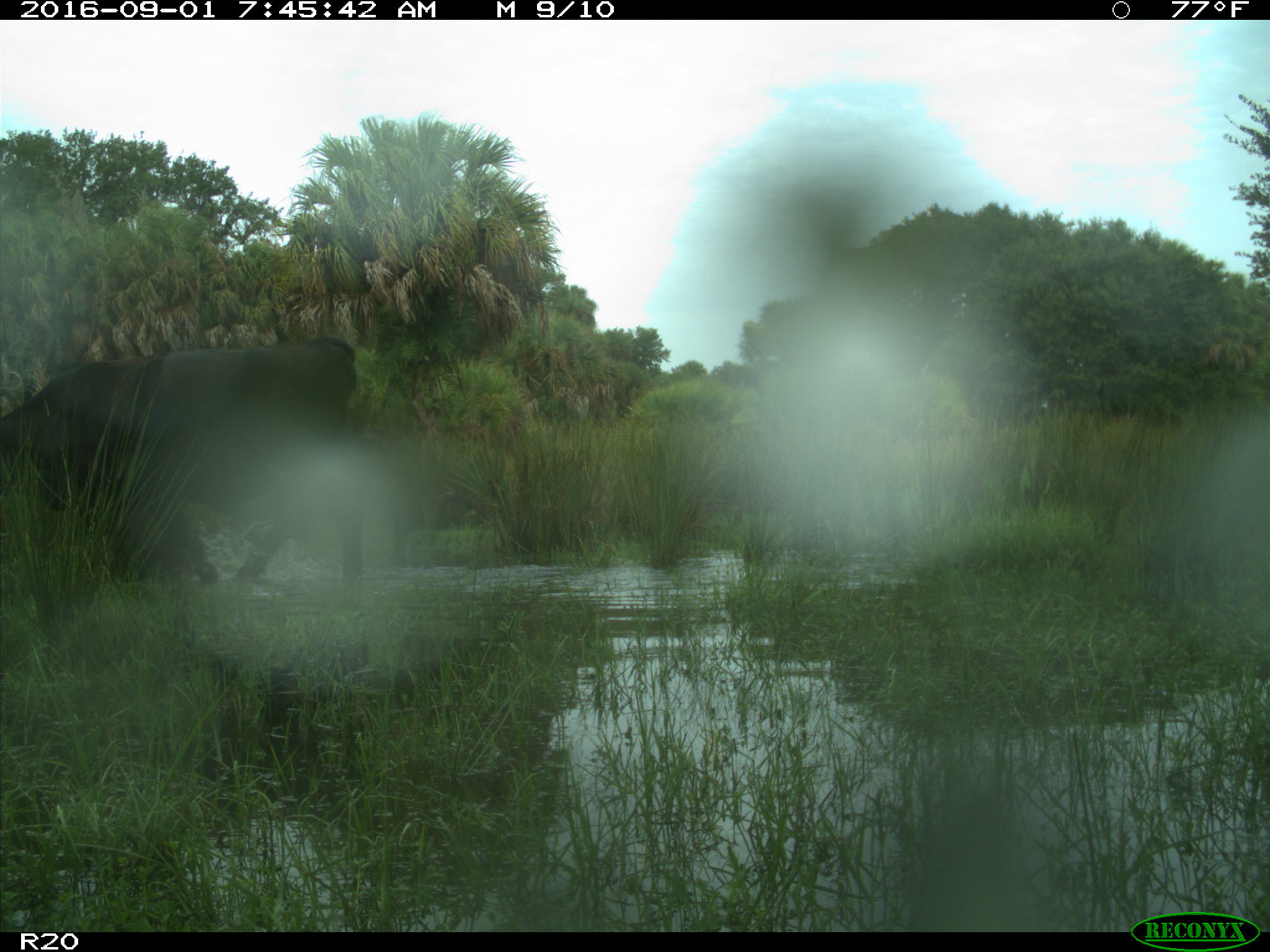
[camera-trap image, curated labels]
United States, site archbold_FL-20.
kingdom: Animalia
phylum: Chordata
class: Mammalia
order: Artiodactyla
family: Bovidae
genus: Bos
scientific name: Bos taurus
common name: domestic cow